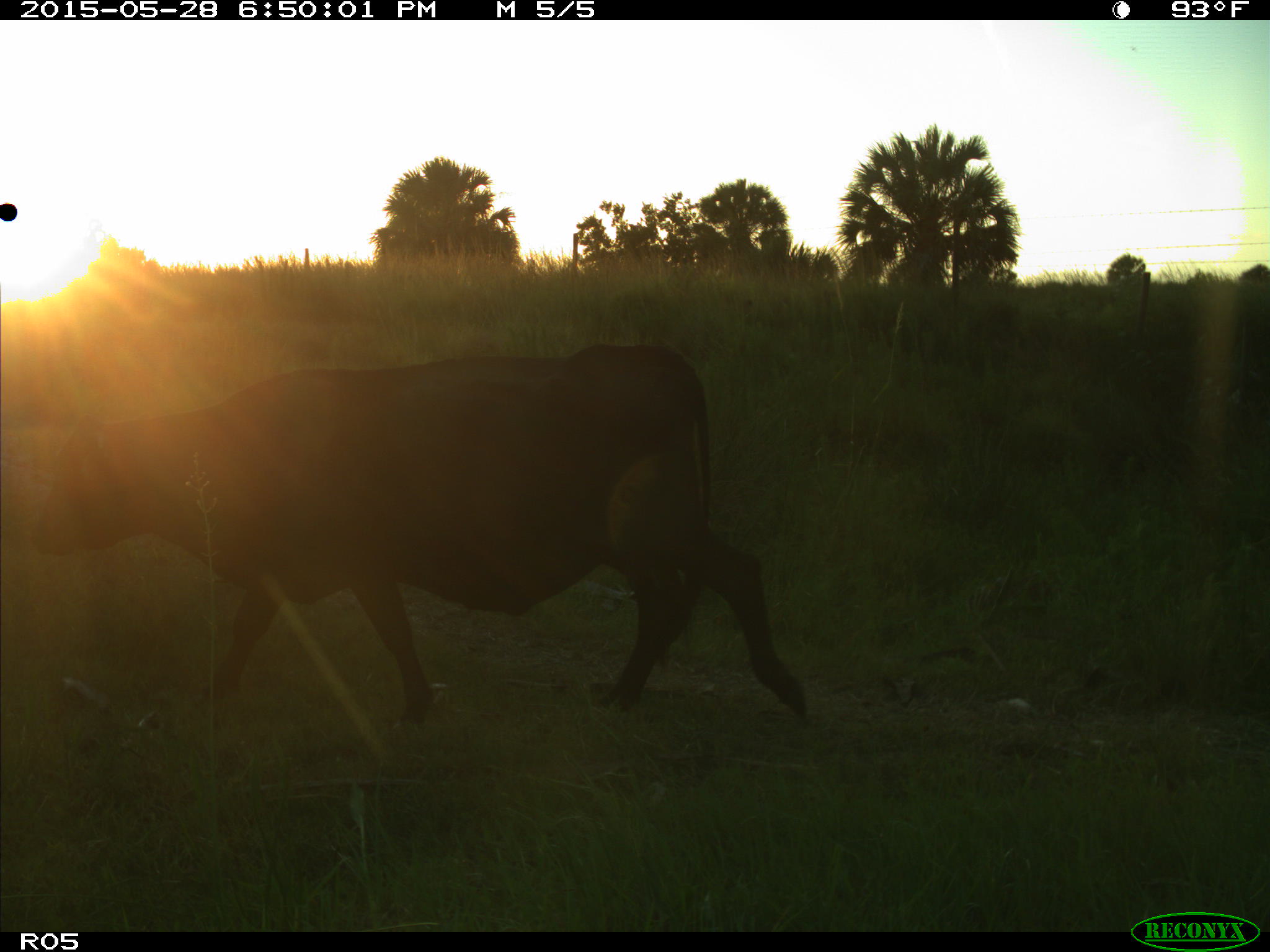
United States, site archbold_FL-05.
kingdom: Animalia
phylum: Chordata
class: Mammalia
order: Artiodactyla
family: Bovidae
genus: Bos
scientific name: Bos taurus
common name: domestic cow